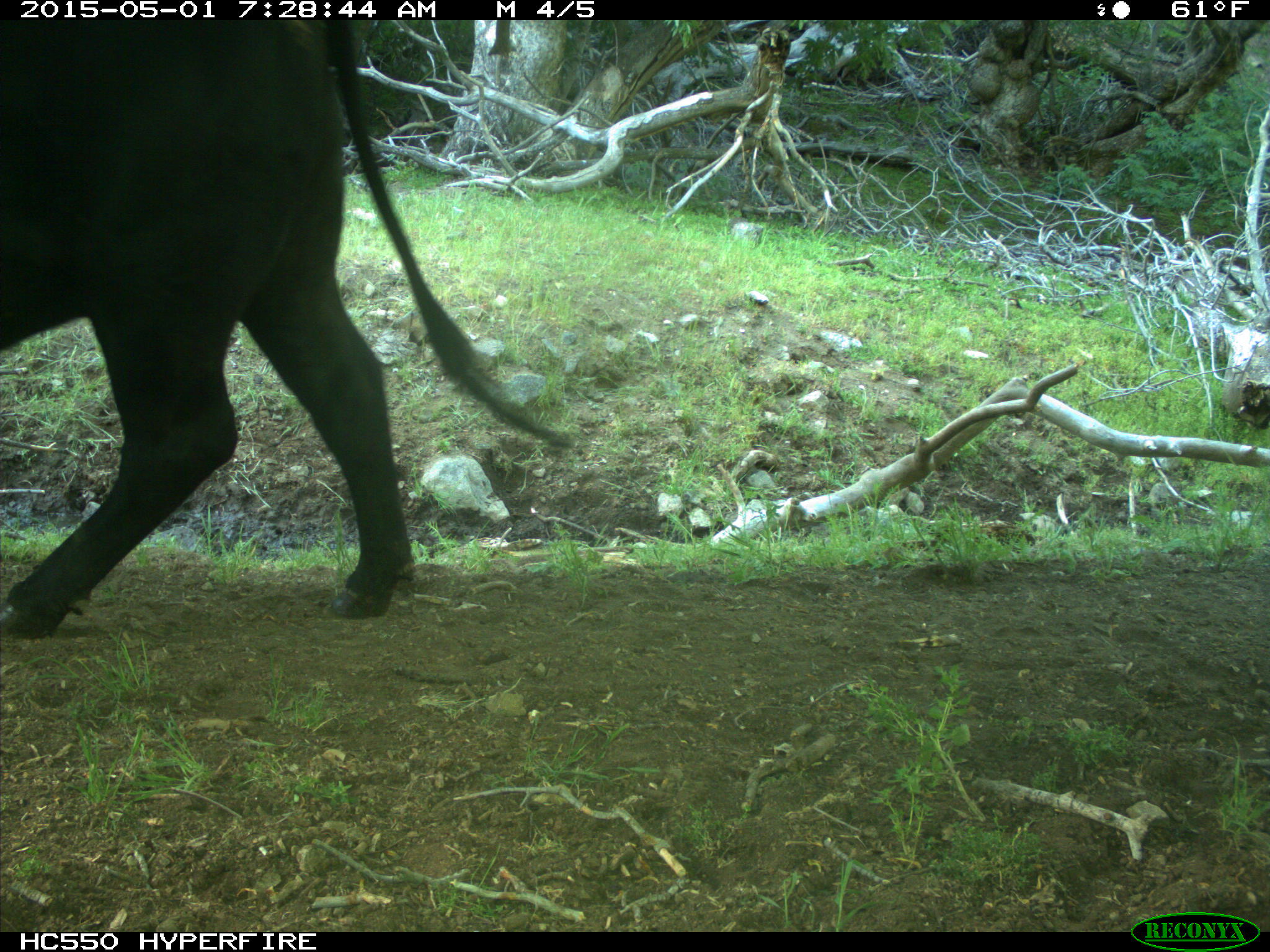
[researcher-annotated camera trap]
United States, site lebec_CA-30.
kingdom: Animalia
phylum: Chordata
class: Mammalia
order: Artiodactyla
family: Bovidae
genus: Bos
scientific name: Bos taurus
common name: domestic cow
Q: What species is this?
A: Bos taurus (domestic cow).